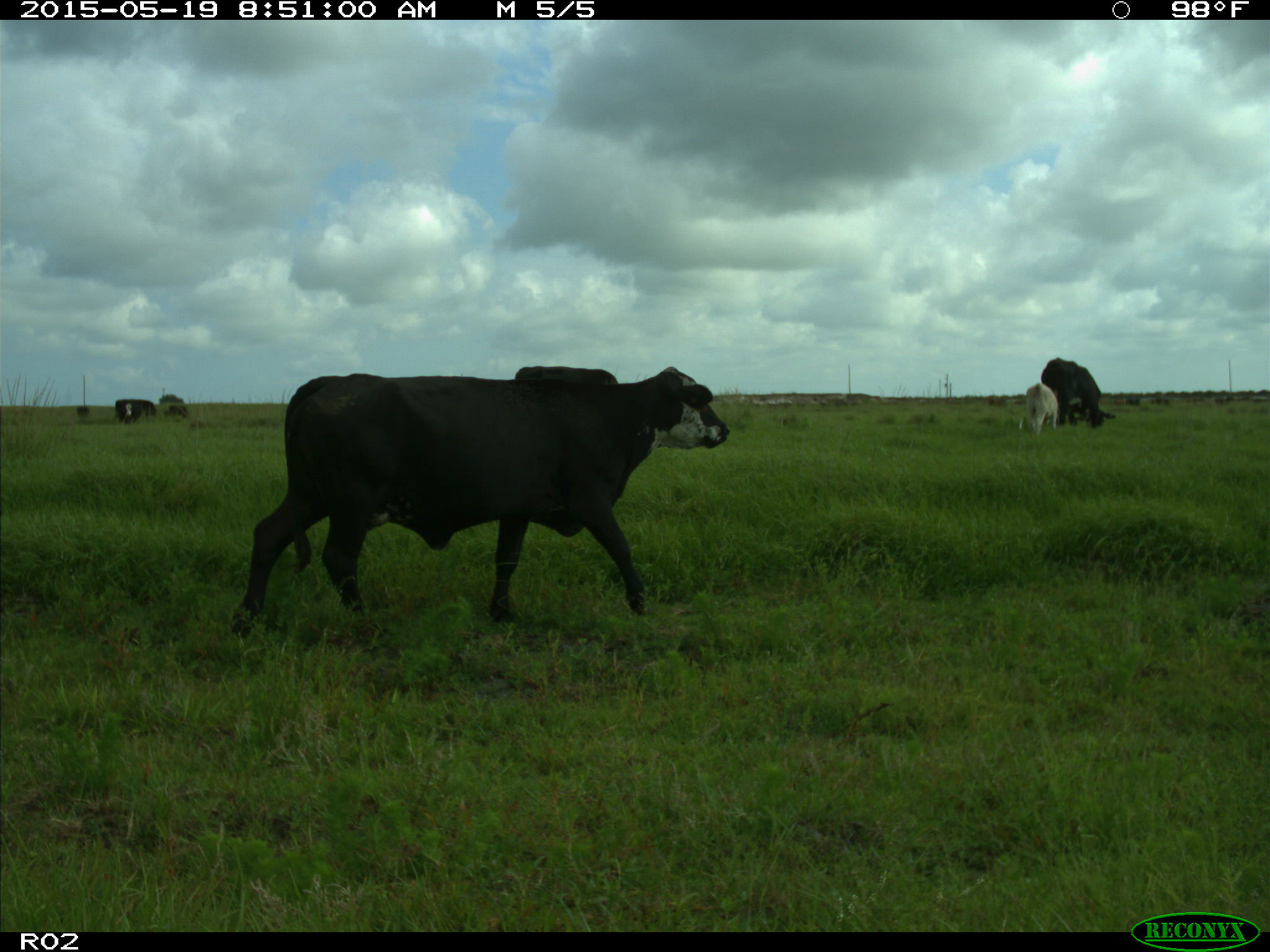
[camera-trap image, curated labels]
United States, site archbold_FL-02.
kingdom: Animalia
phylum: Chordata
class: Mammalia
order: Artiodactyla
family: Bovidae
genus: Bos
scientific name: Bos taurus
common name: domestic cow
Bos taurus (domestic cow).